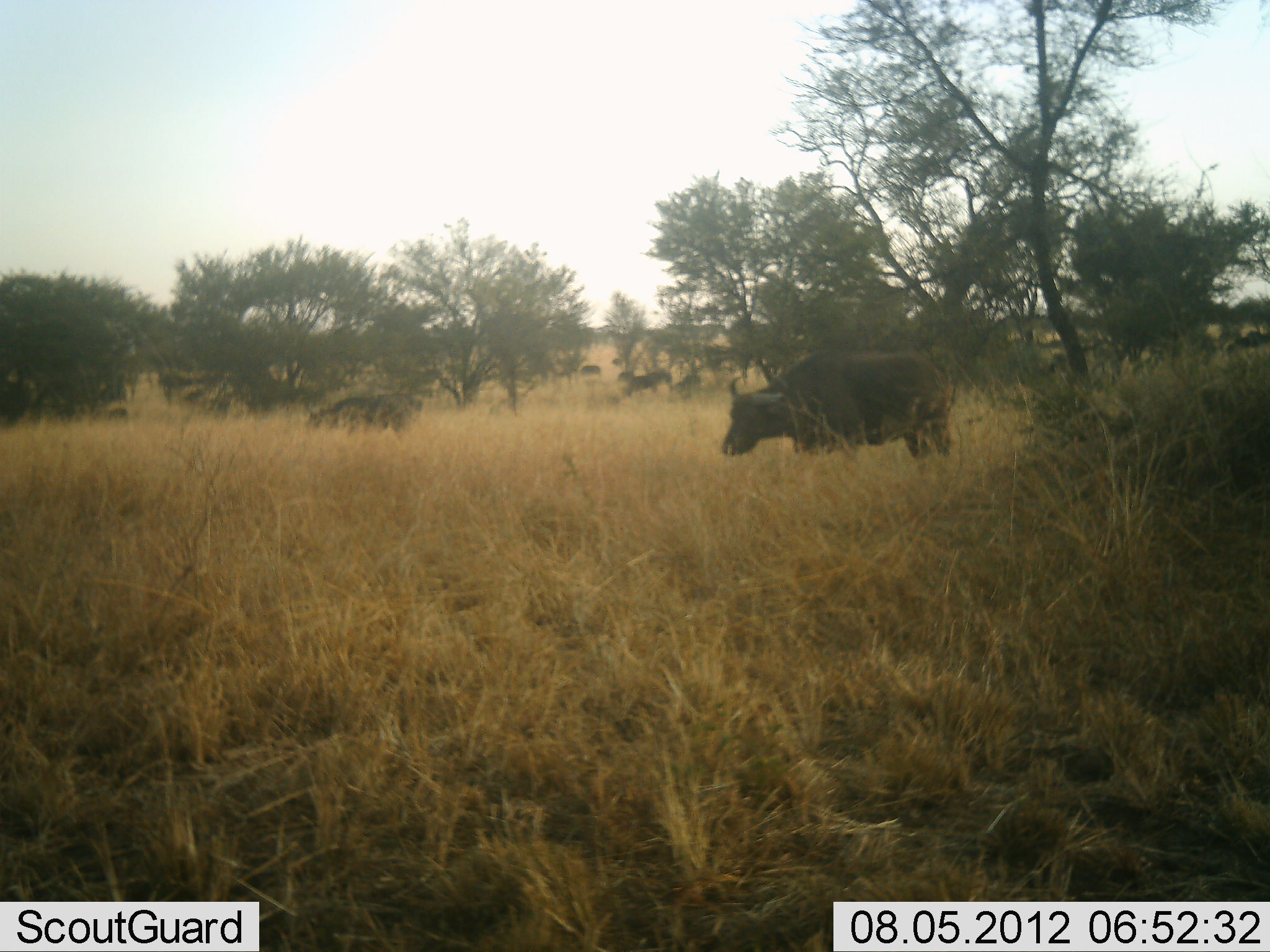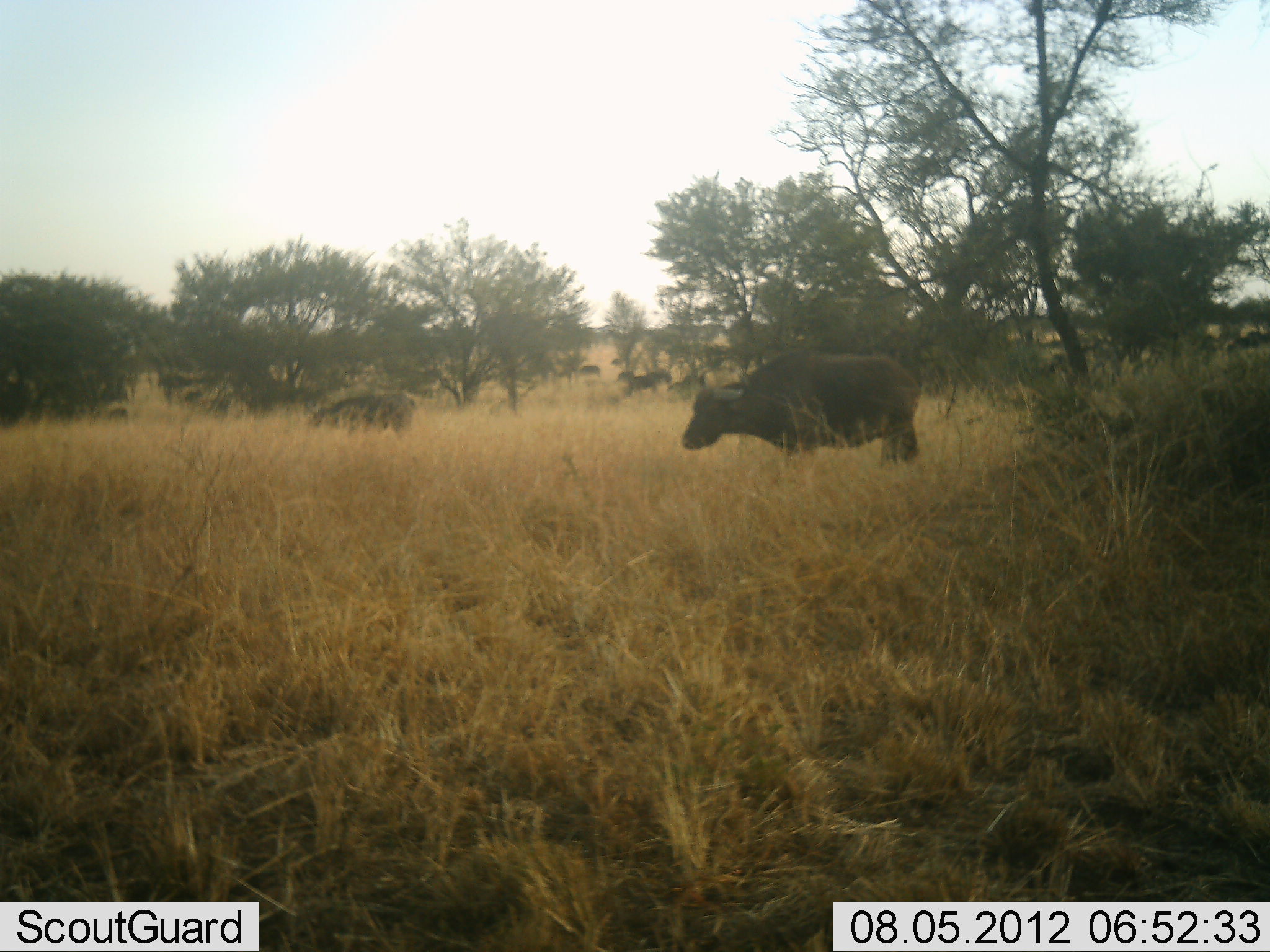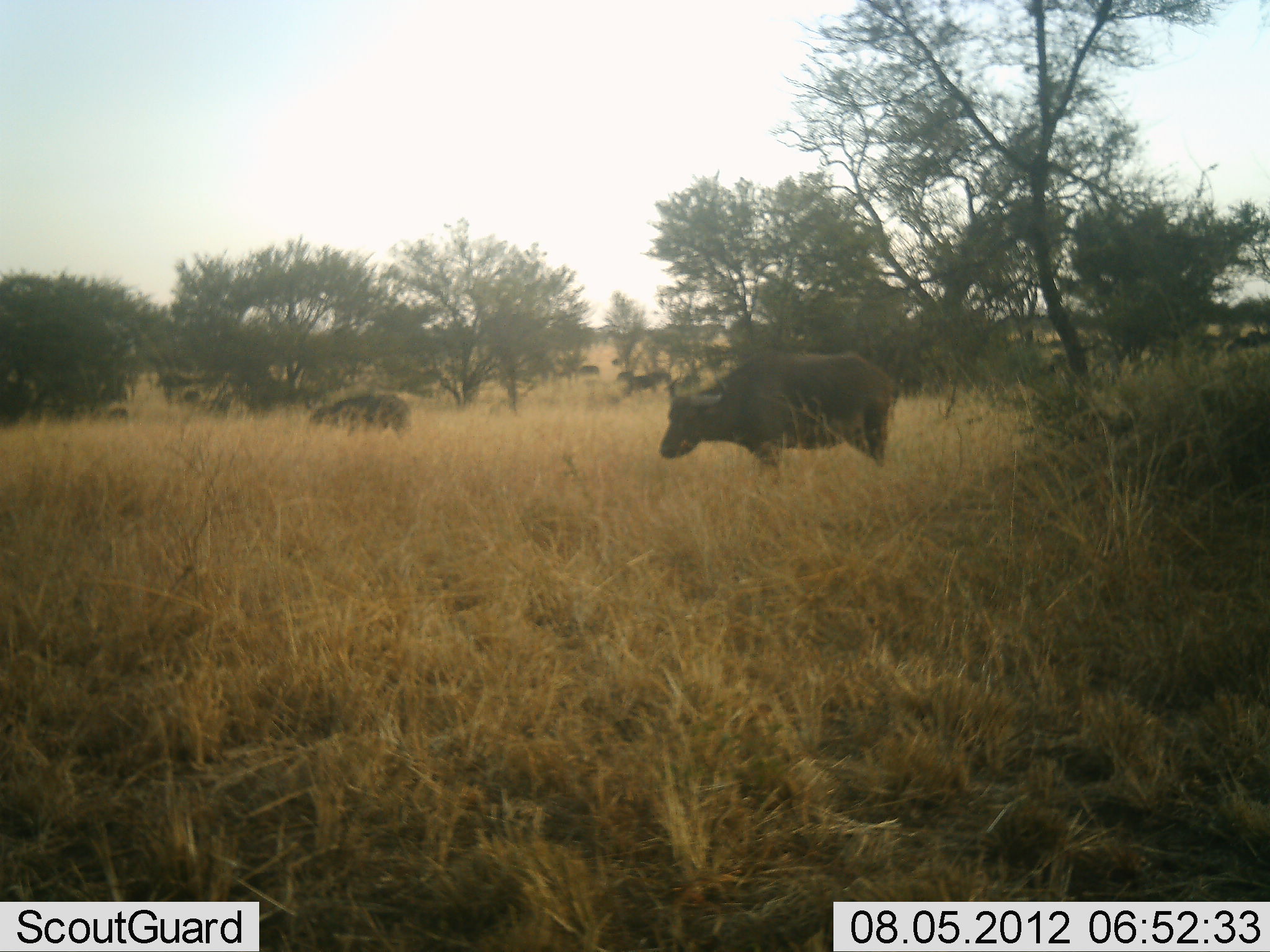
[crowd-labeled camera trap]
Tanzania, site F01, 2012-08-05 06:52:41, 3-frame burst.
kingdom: Animalia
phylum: Chordata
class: Mammalia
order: Artiodactyla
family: Bovidae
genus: Syncerus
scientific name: Syncerus caffer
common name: cape buffalo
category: buffalo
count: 2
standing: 64%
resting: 0%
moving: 0%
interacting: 0%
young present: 0%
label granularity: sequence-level